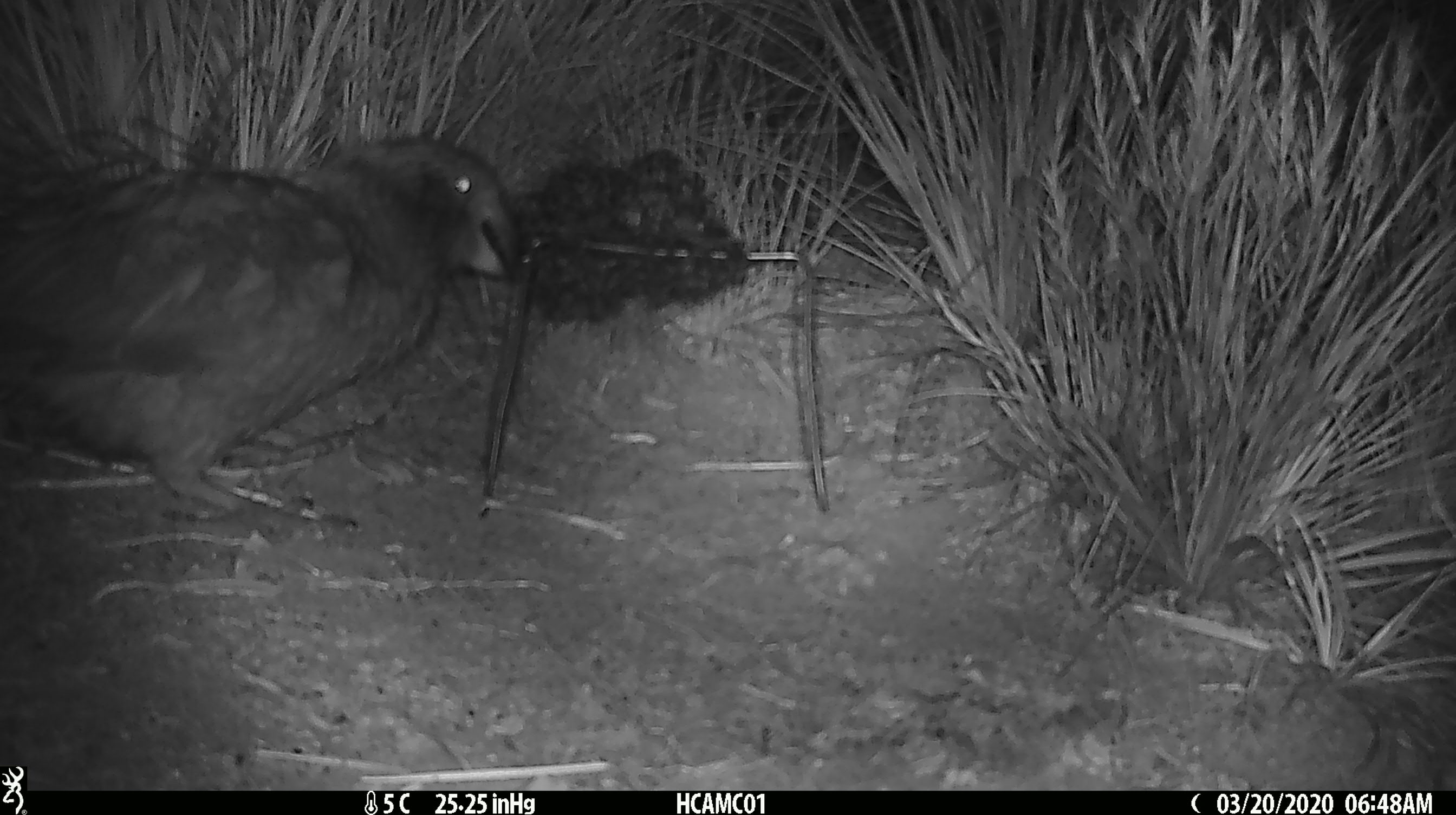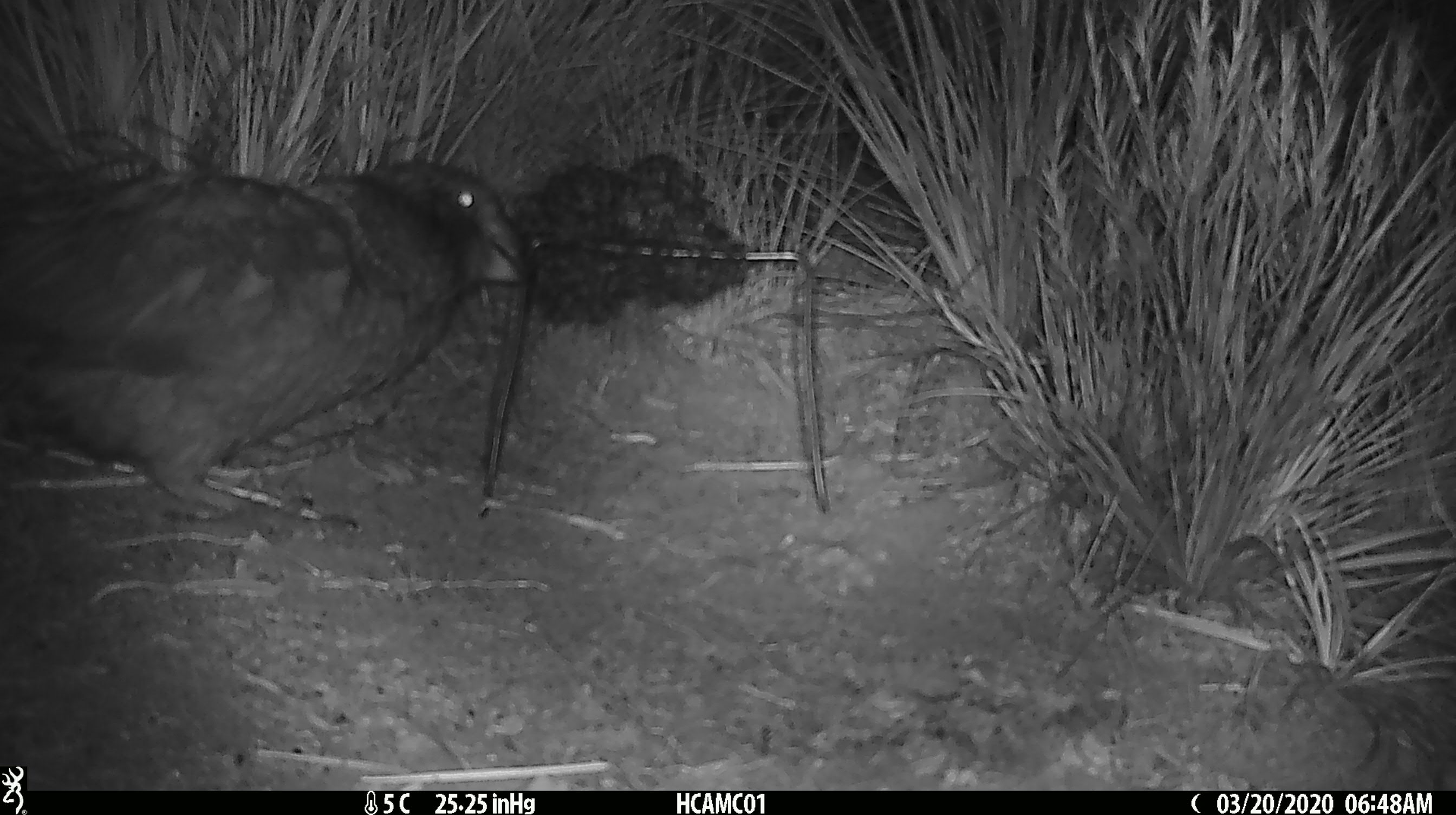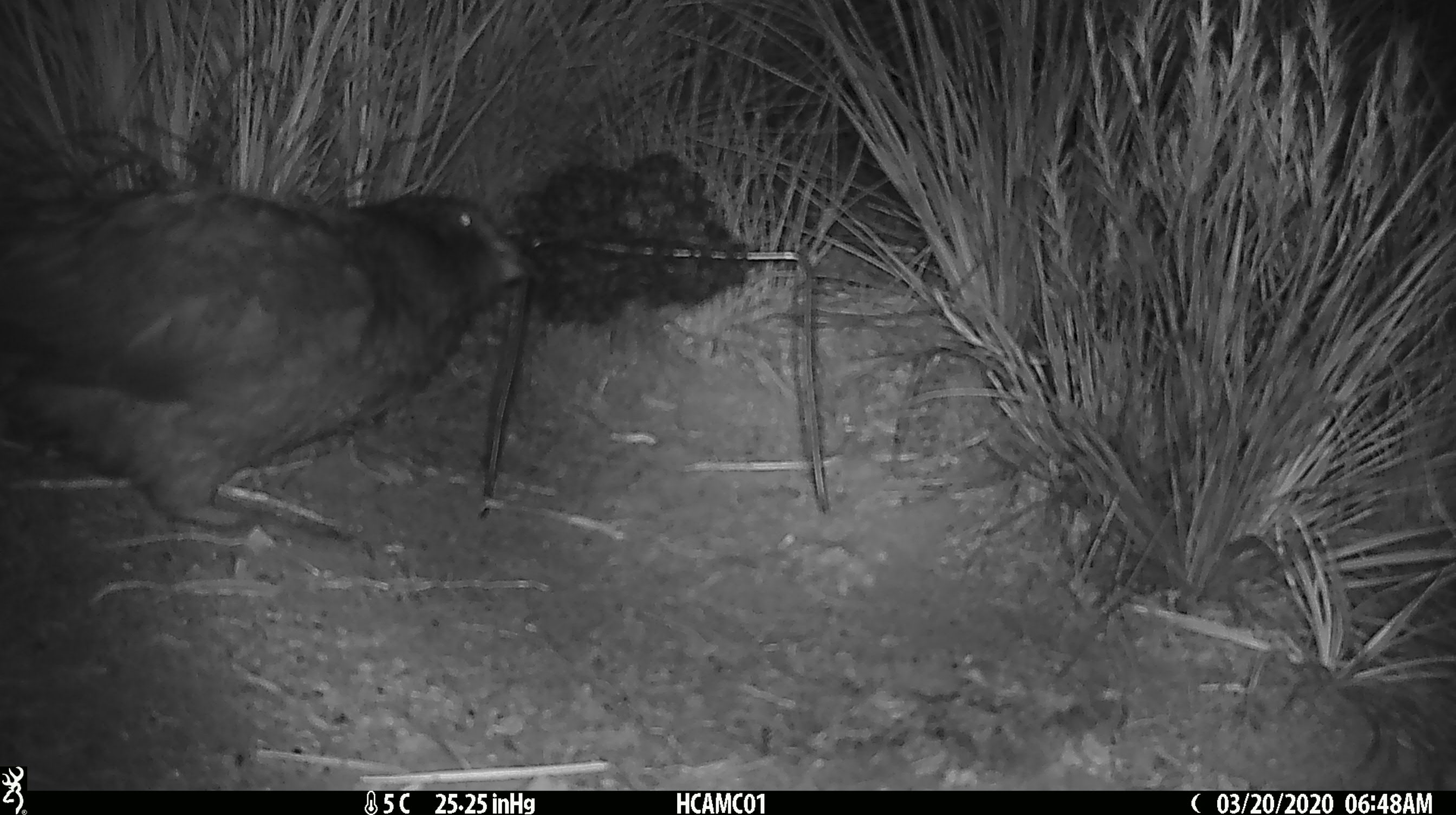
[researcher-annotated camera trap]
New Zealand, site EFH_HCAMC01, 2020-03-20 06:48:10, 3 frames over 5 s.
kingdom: Animalia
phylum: Chordata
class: Aves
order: Psittaciformes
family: Strigopidae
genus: Nestor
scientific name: Nestor notabilis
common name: kea